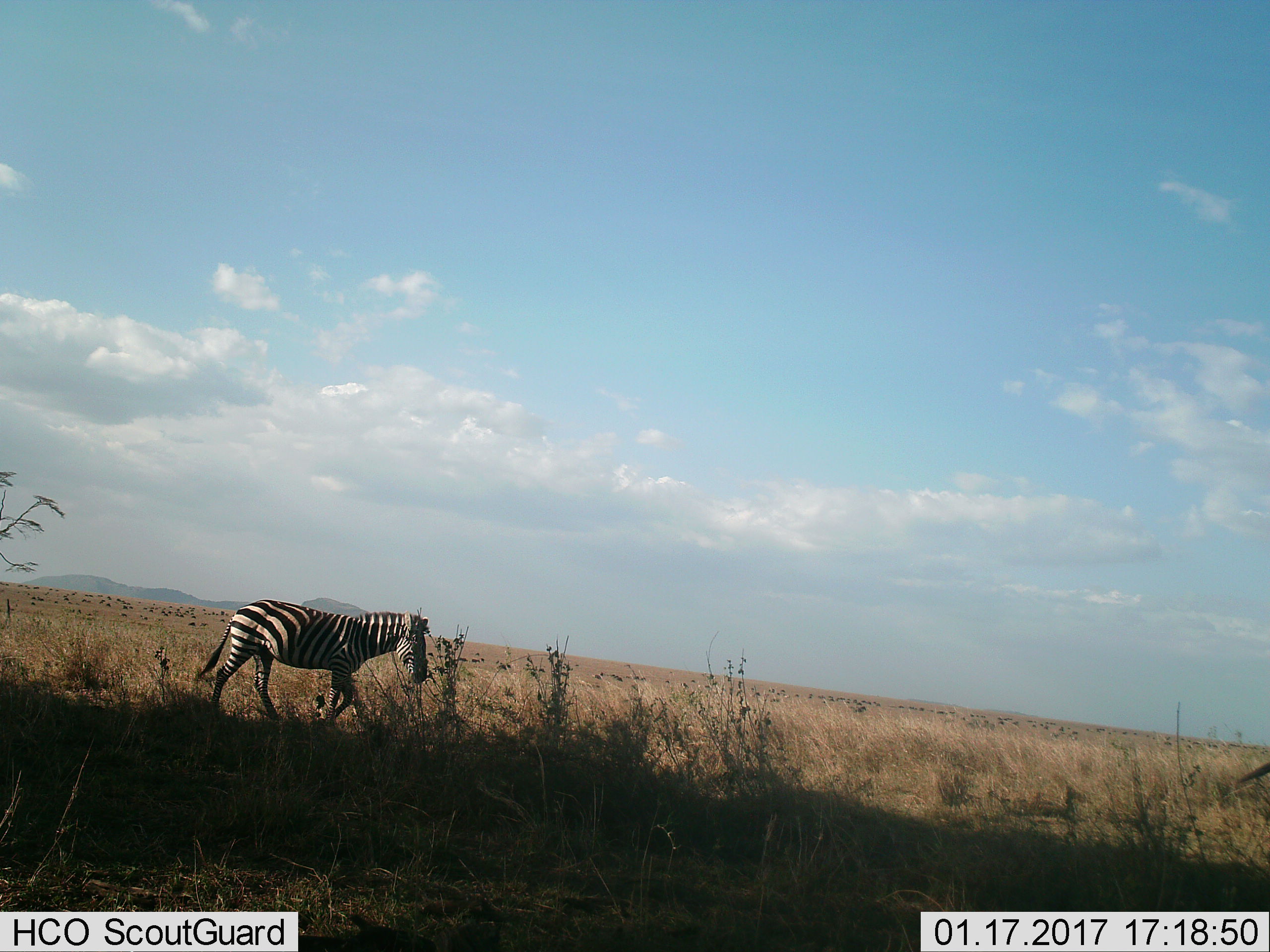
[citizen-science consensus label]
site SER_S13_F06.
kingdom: Animalia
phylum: Chordata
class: Mammalia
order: Perissodactyla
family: Equidae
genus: Equus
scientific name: Equus quagga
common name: plains zebra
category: zebraplains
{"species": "zebraplains (plains zebra) (Equus quagga)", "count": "1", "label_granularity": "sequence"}